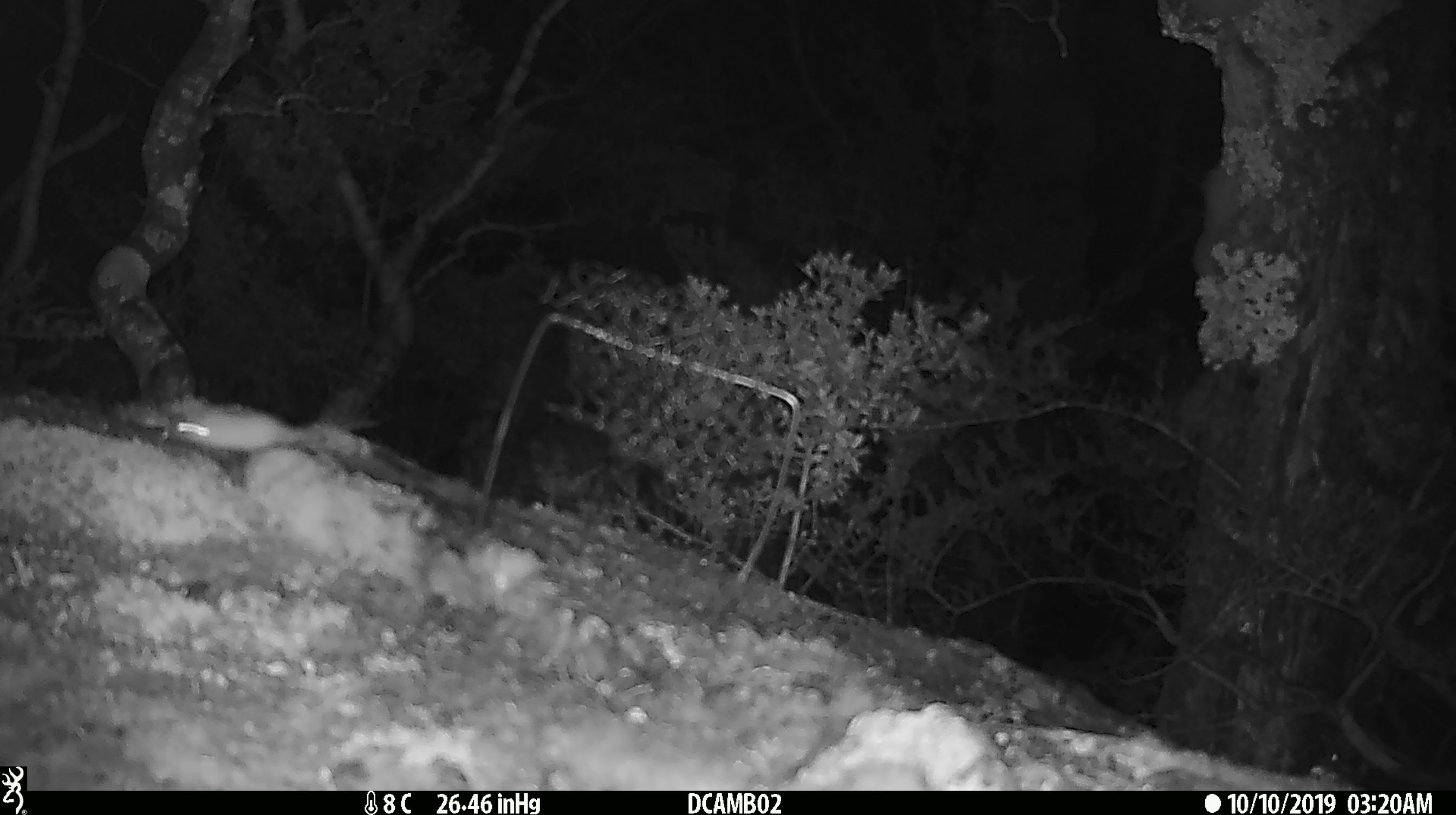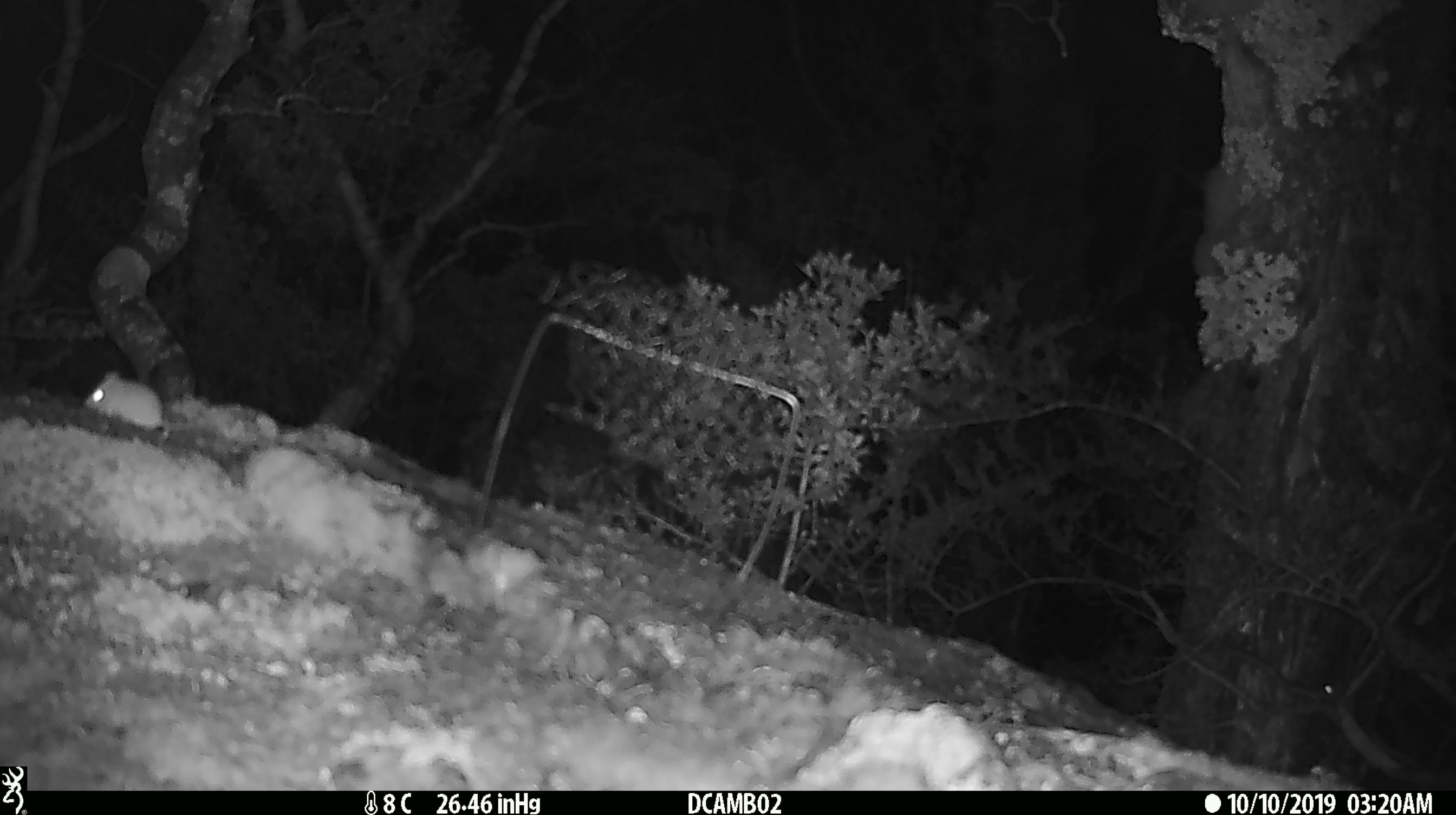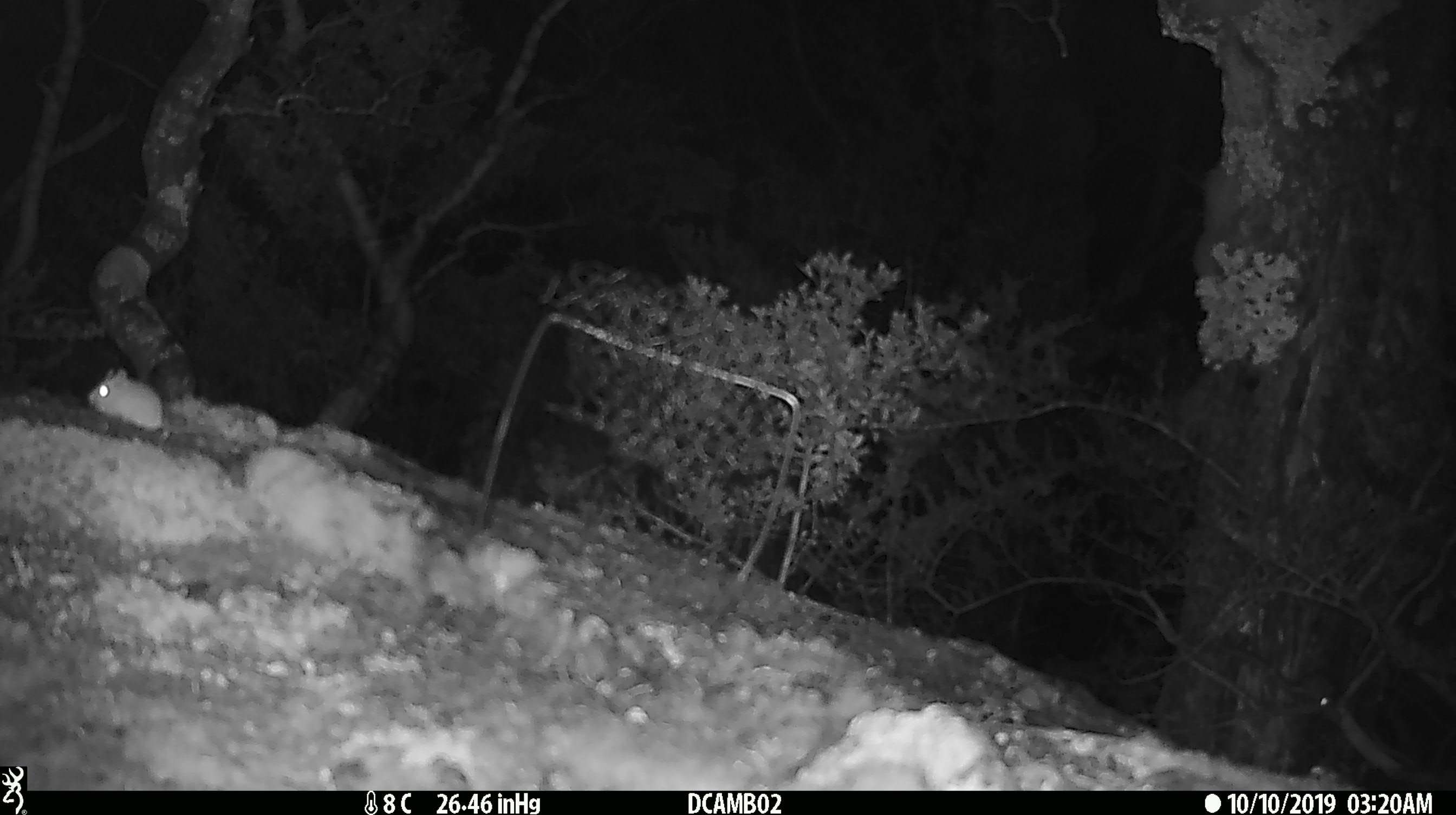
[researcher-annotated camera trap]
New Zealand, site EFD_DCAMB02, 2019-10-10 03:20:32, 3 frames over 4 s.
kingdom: Animalia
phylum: Chordata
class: Mammalia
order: Rodentia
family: Muridae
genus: Mus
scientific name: Mus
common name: mouse